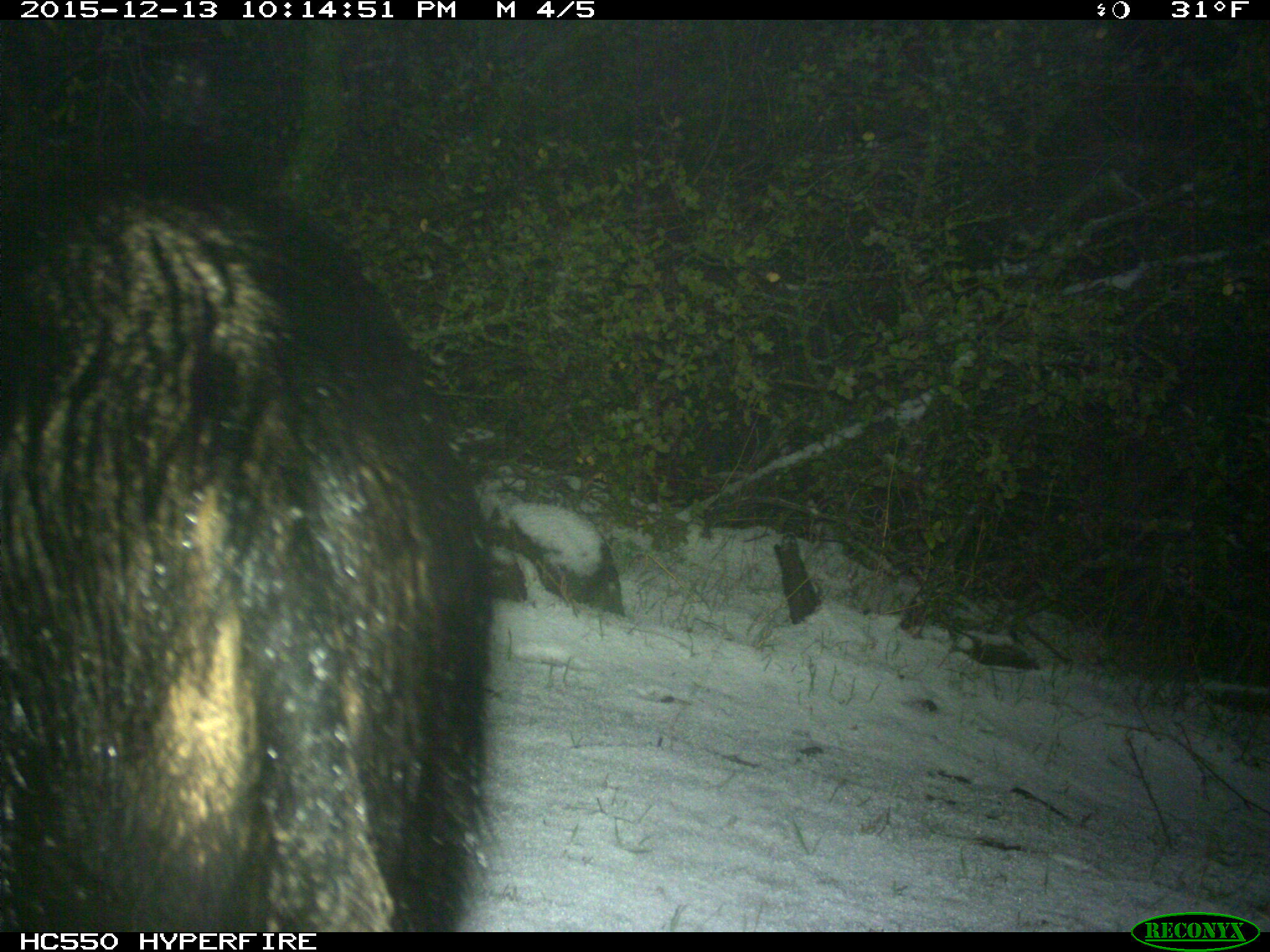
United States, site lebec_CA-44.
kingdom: Animalia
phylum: Chordata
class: Mammalia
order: Artiodactyla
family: Suidae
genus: Sus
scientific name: Sus scrofa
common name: wild boar